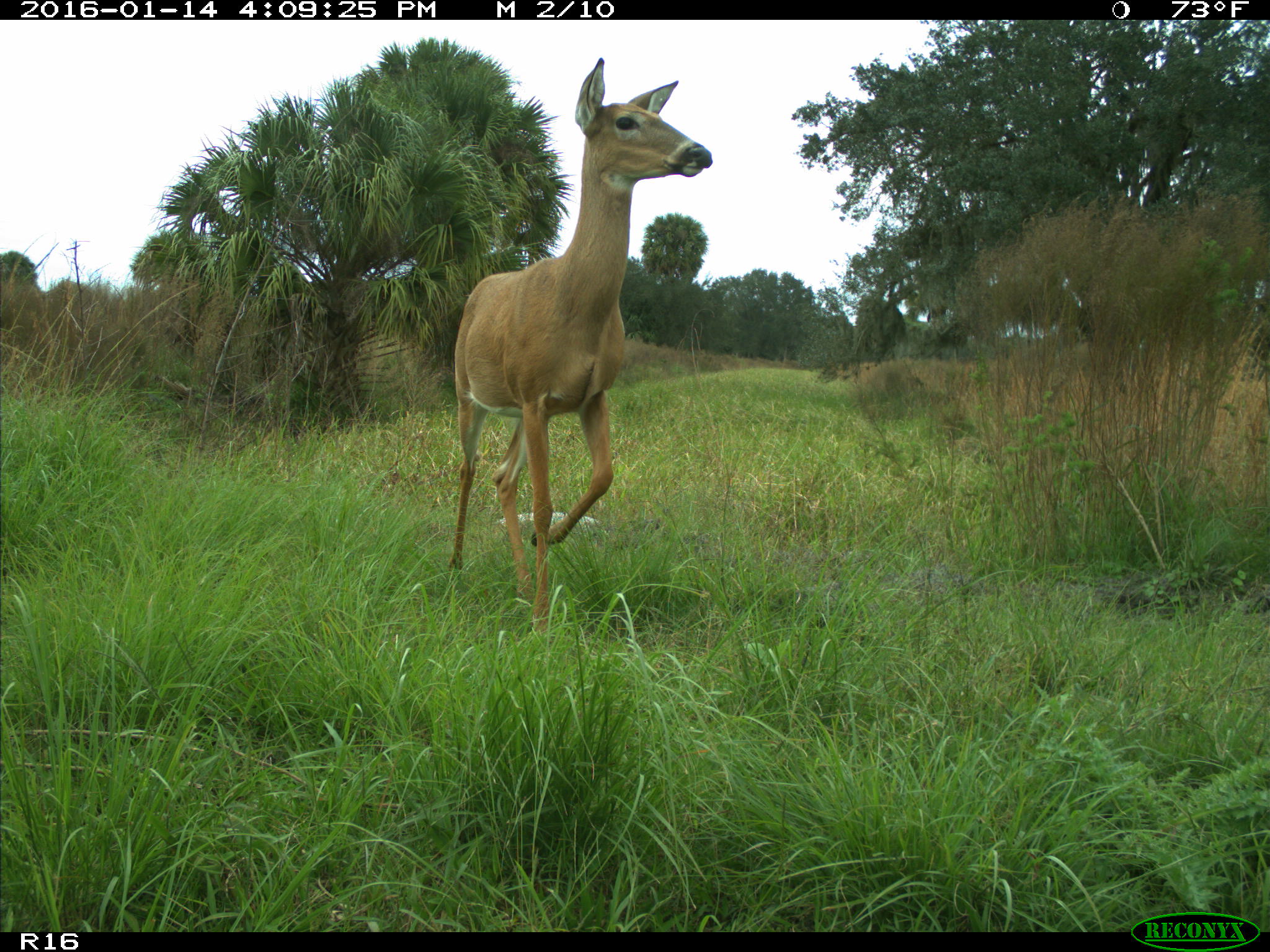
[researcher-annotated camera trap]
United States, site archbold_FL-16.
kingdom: Animalia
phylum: Chordata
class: Mammalia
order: Artiodactyla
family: Cervidae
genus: Odocoileus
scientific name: Odocoileus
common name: deer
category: unidentified deer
Unidentified deer (deer) (Odocoileus).